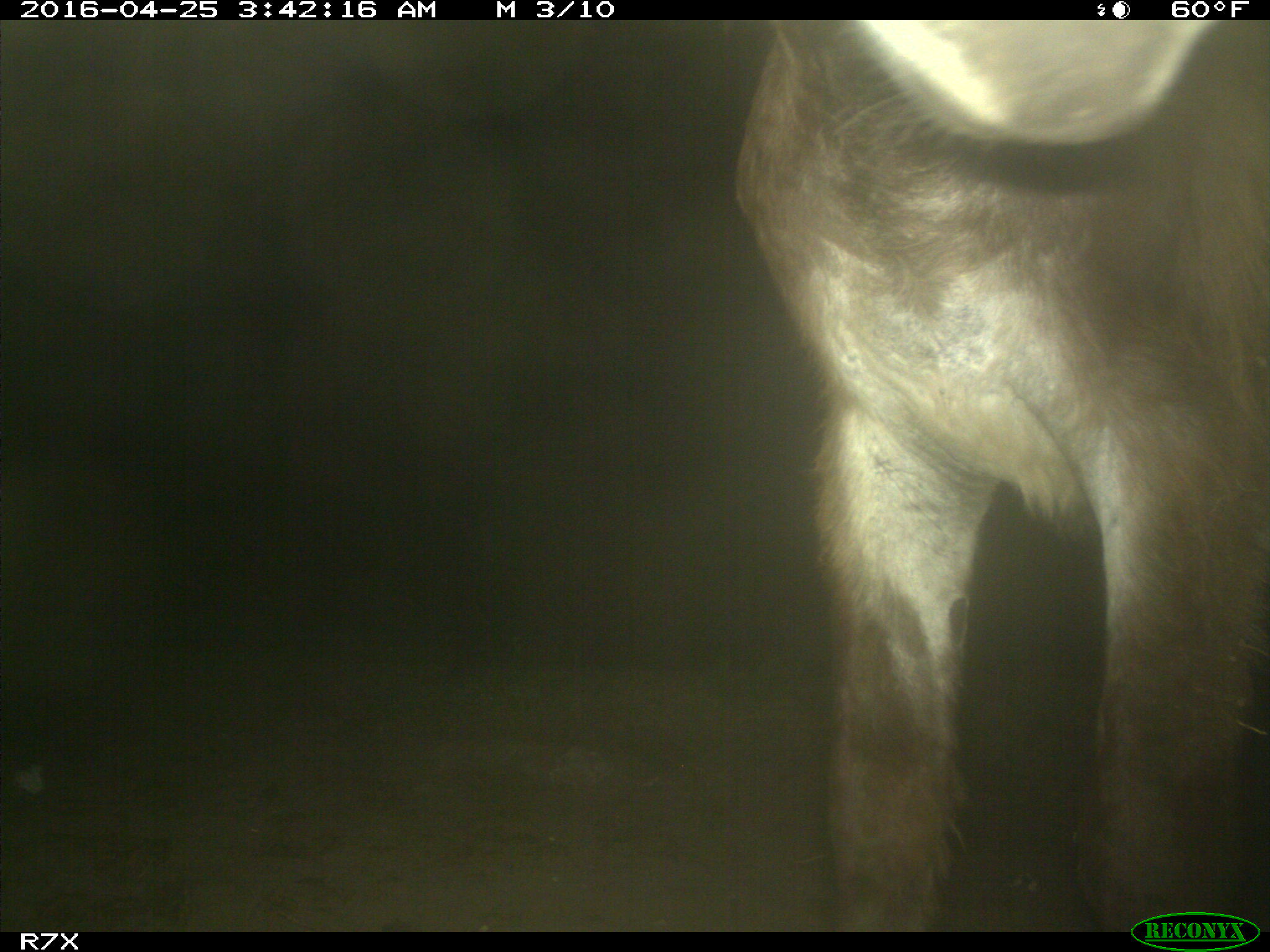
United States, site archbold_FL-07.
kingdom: Animalia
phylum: Chordata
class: Mammalia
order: Artiodactyla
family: Bovidae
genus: Bos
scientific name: Bos taurus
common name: domestic cow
Bos taurus (domestic cow).